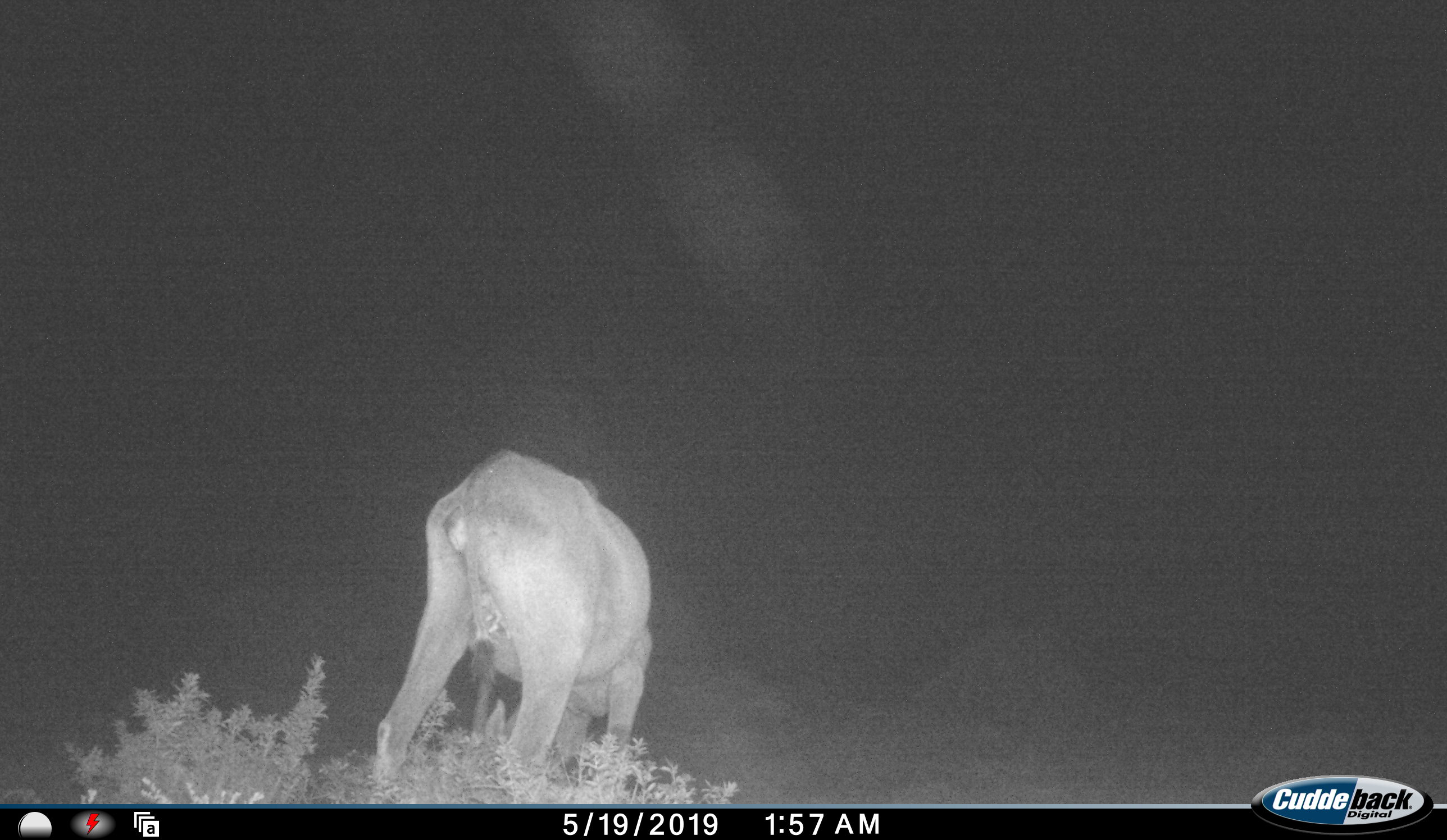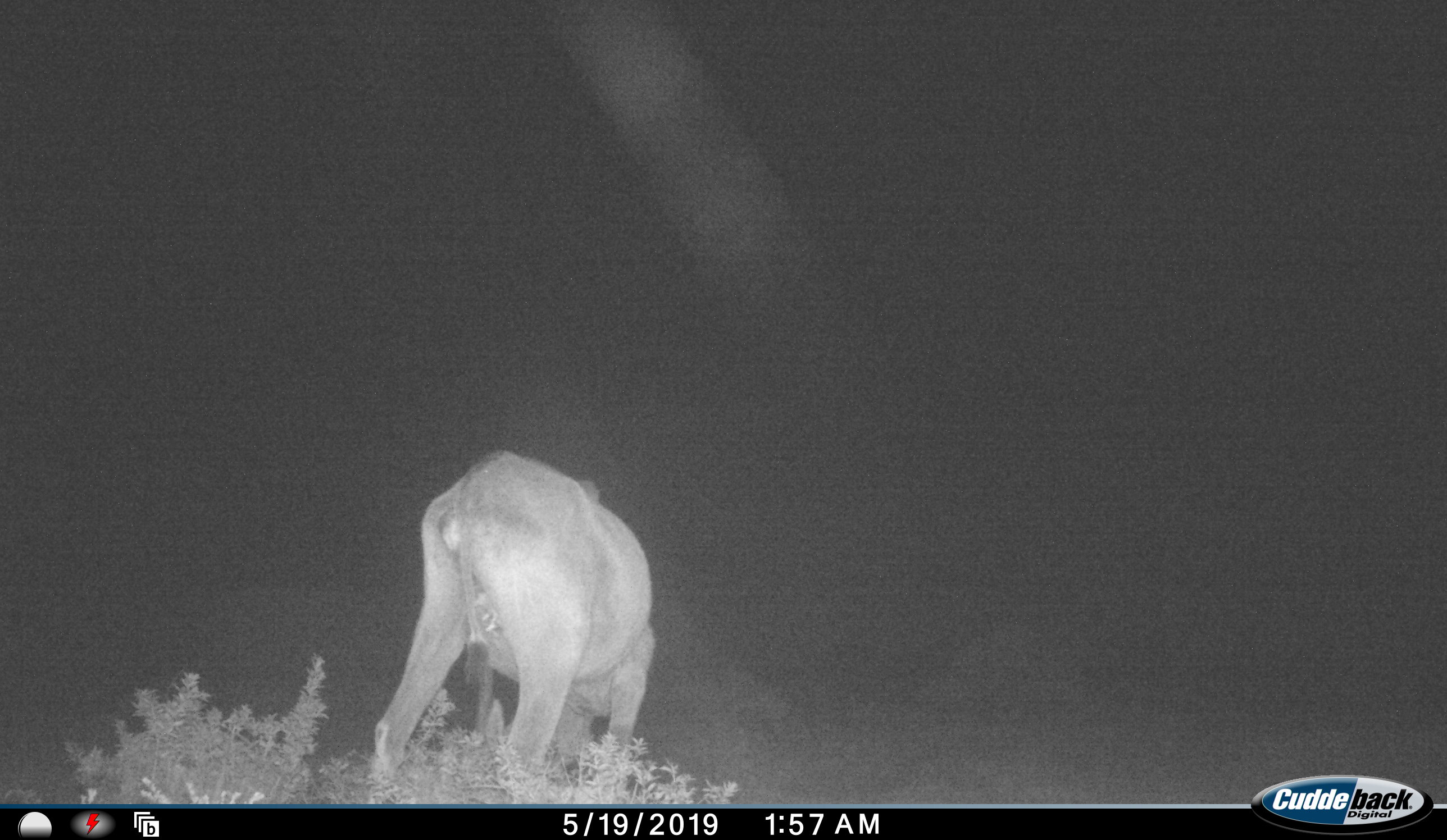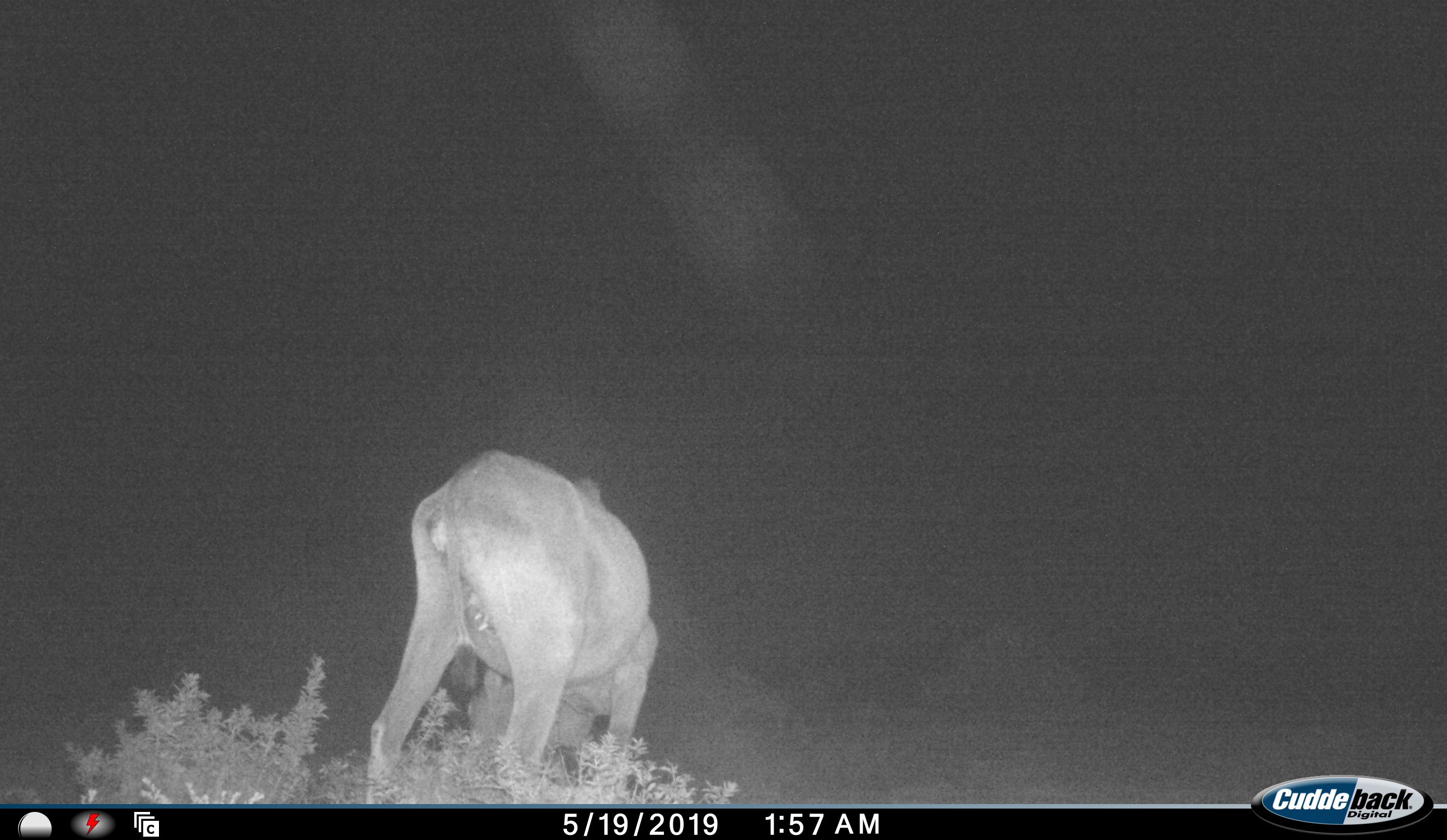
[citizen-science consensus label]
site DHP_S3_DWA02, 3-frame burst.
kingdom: Animalia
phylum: Chordata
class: Mammalia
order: Artiodactyla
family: Bovidae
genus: Tragelaphus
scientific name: Tragelaphus oryx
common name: eland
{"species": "eland (Tragelaphus oryx)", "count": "1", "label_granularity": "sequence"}